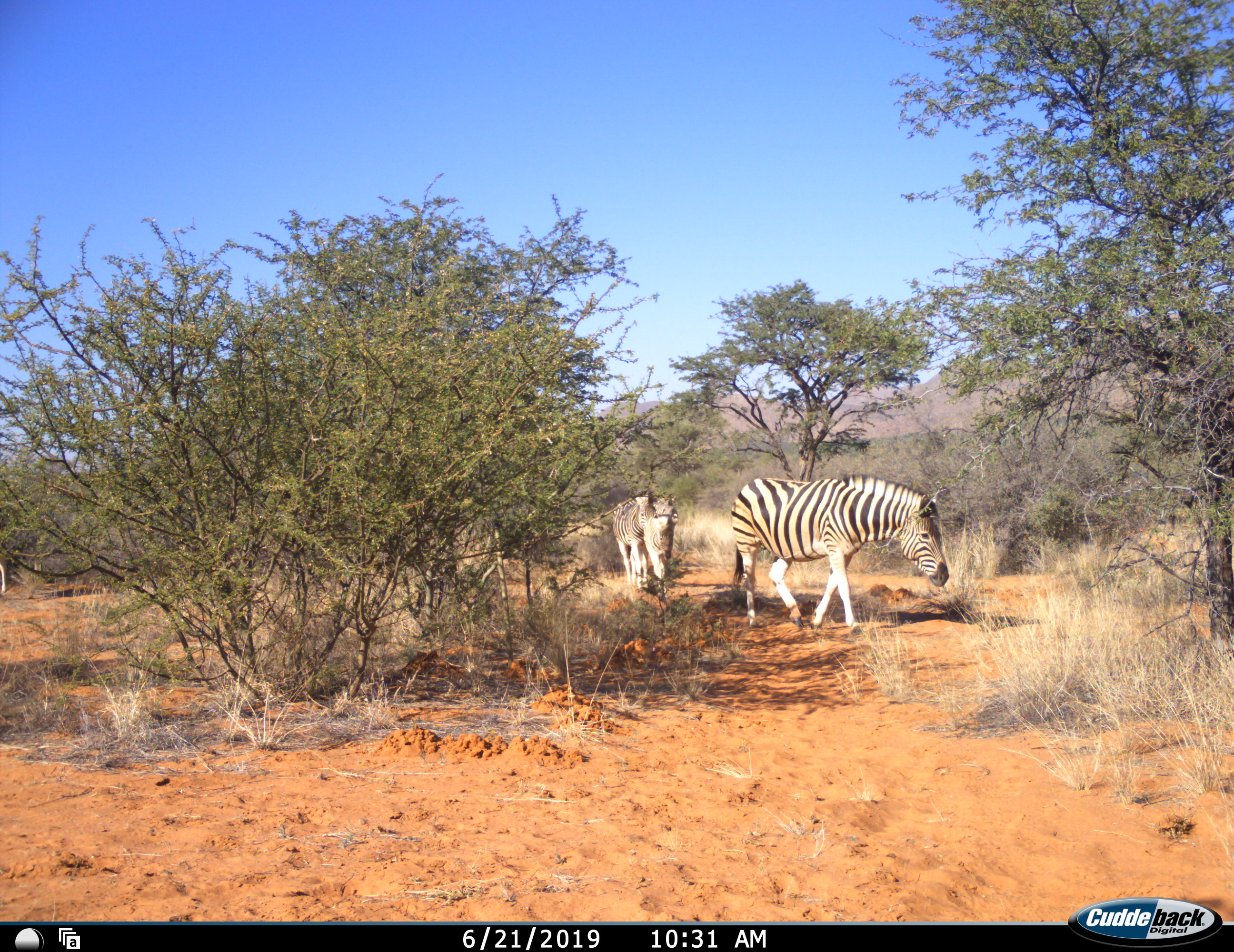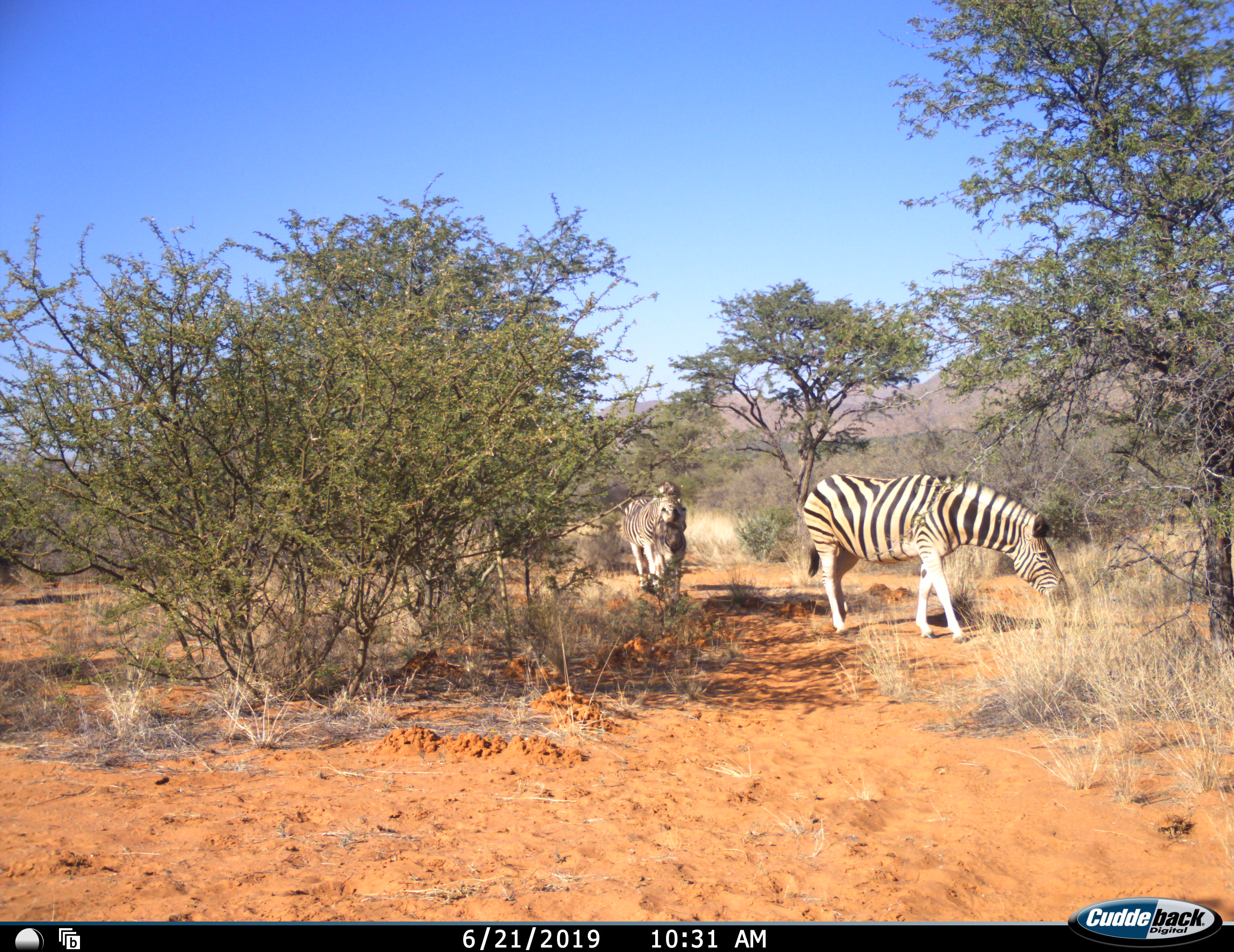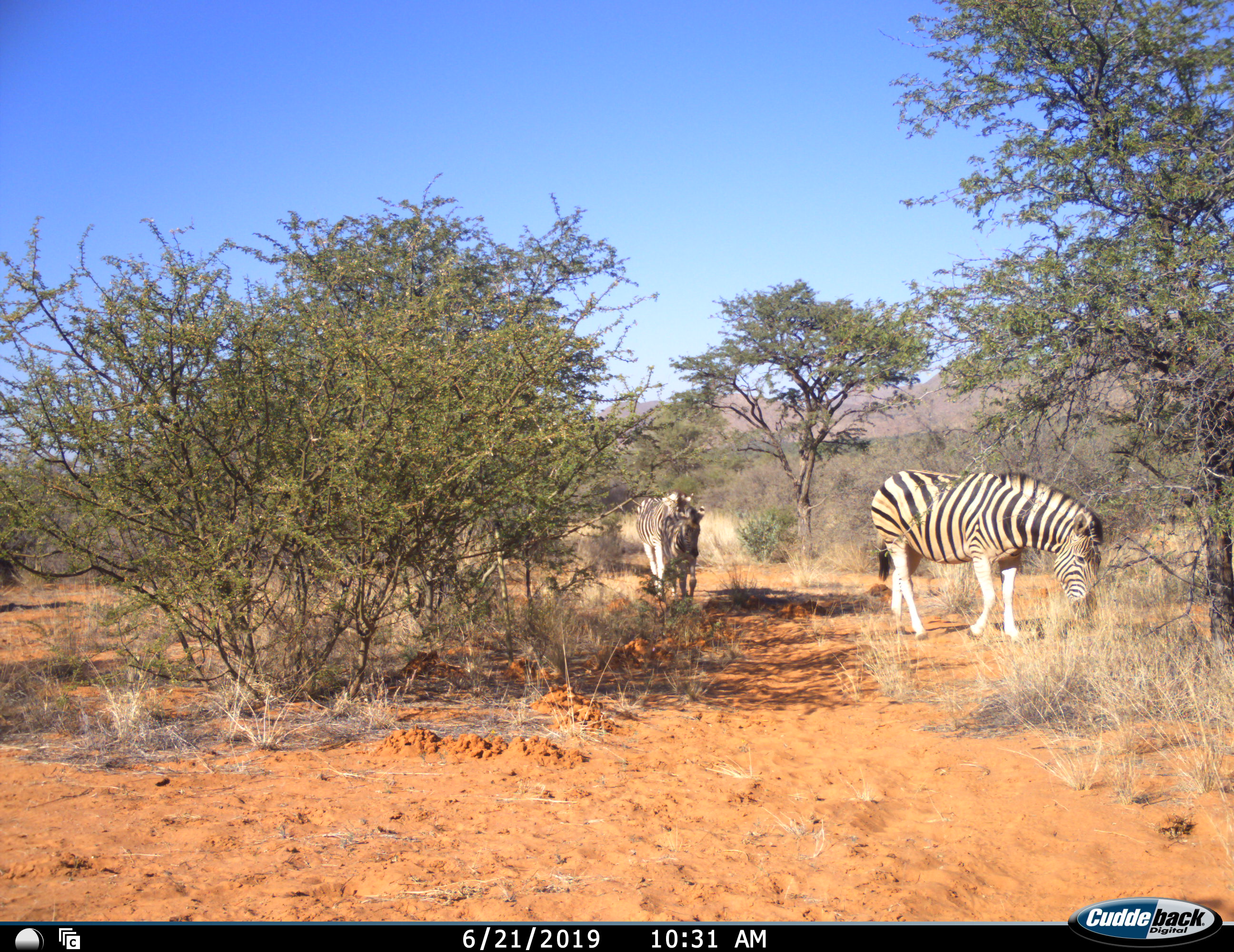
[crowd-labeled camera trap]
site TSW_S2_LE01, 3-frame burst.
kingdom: Animalia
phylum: Chordata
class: Mammalia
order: Perissodactyla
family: Equidae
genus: Equus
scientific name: Equus quagga burchellii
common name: burchell's zebra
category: zebraburchells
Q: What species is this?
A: Zebraburchells (burchell's zebra) (Equus quagga burchellii).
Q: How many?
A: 2.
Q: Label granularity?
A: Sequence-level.